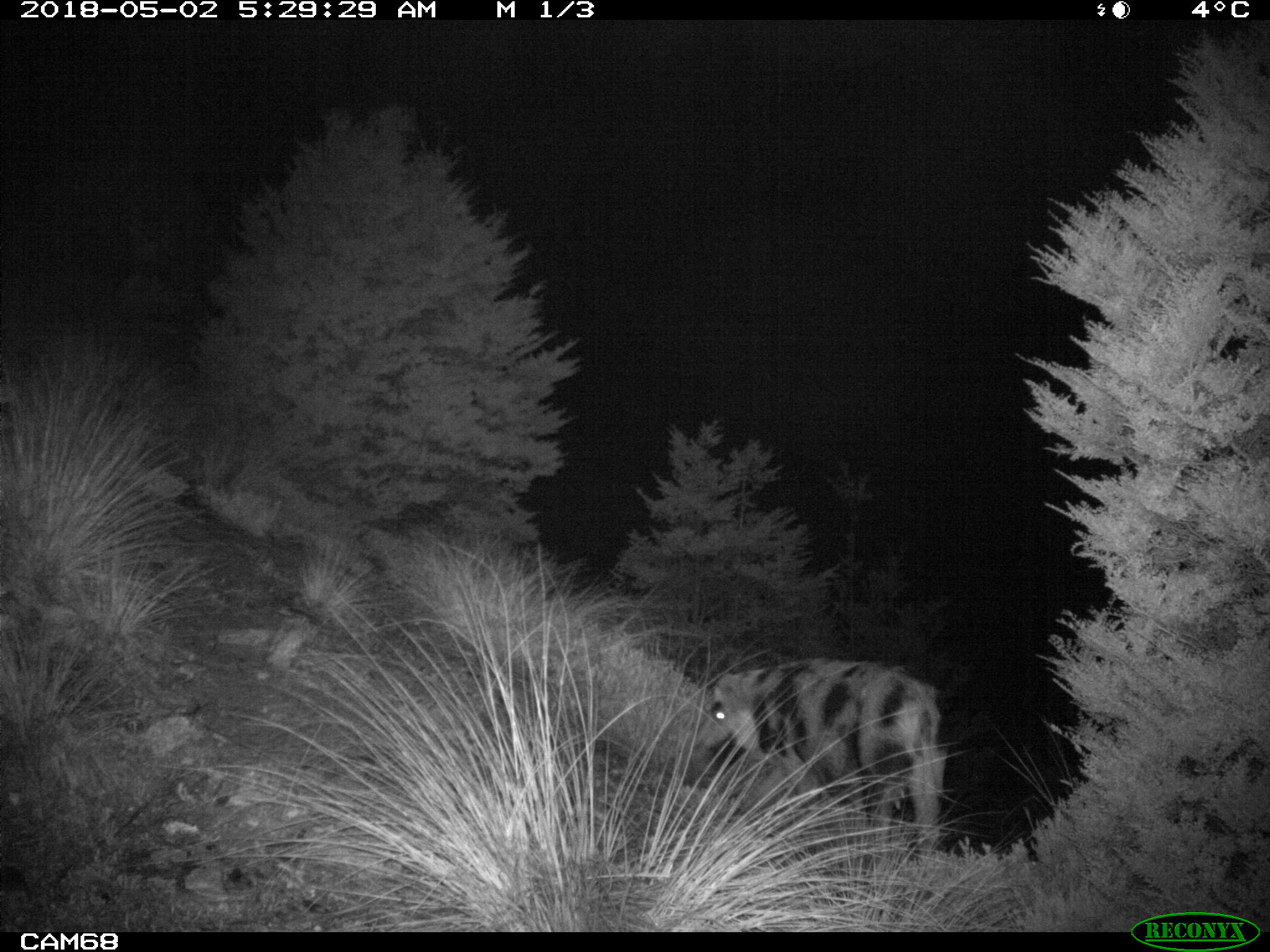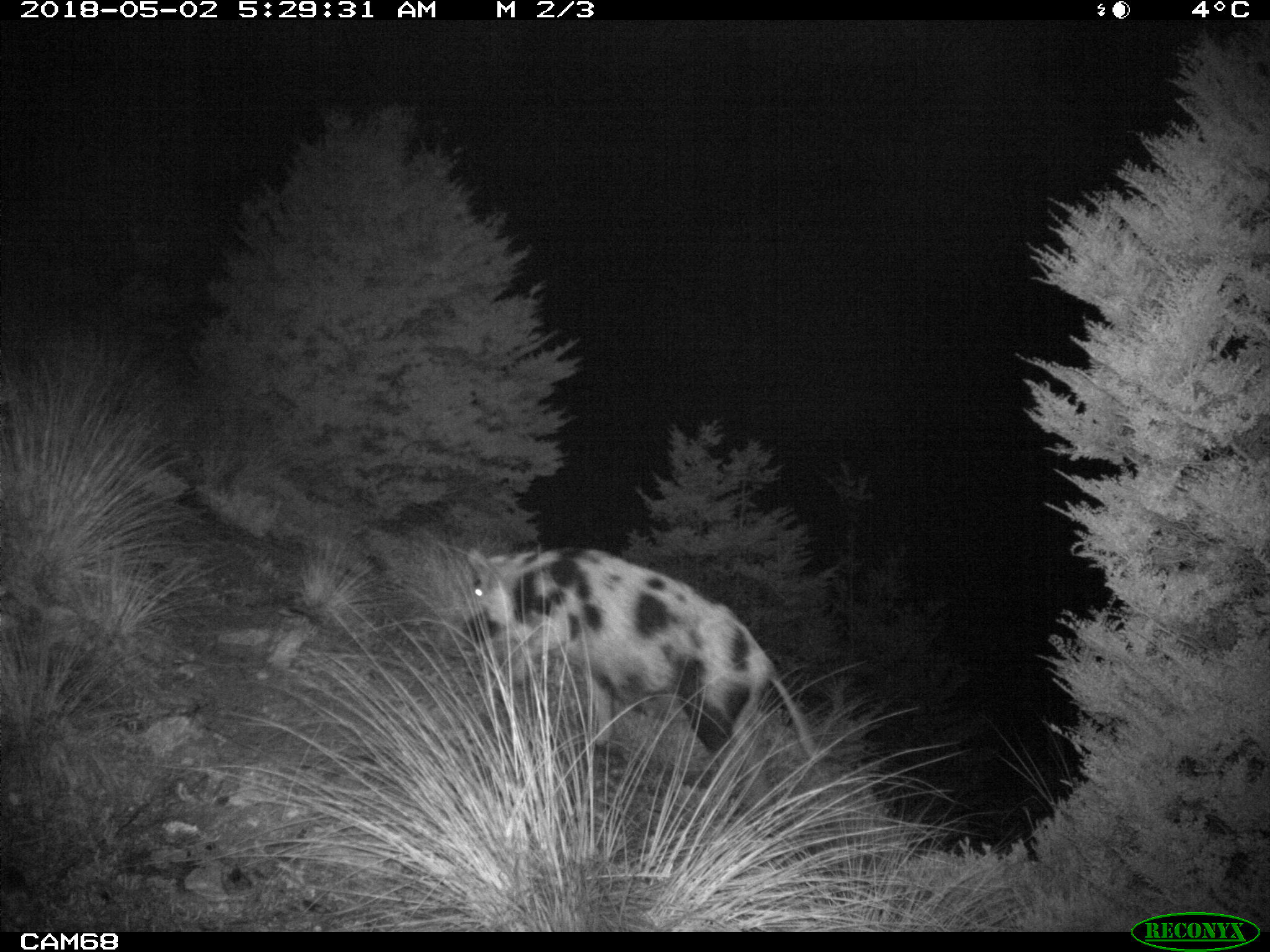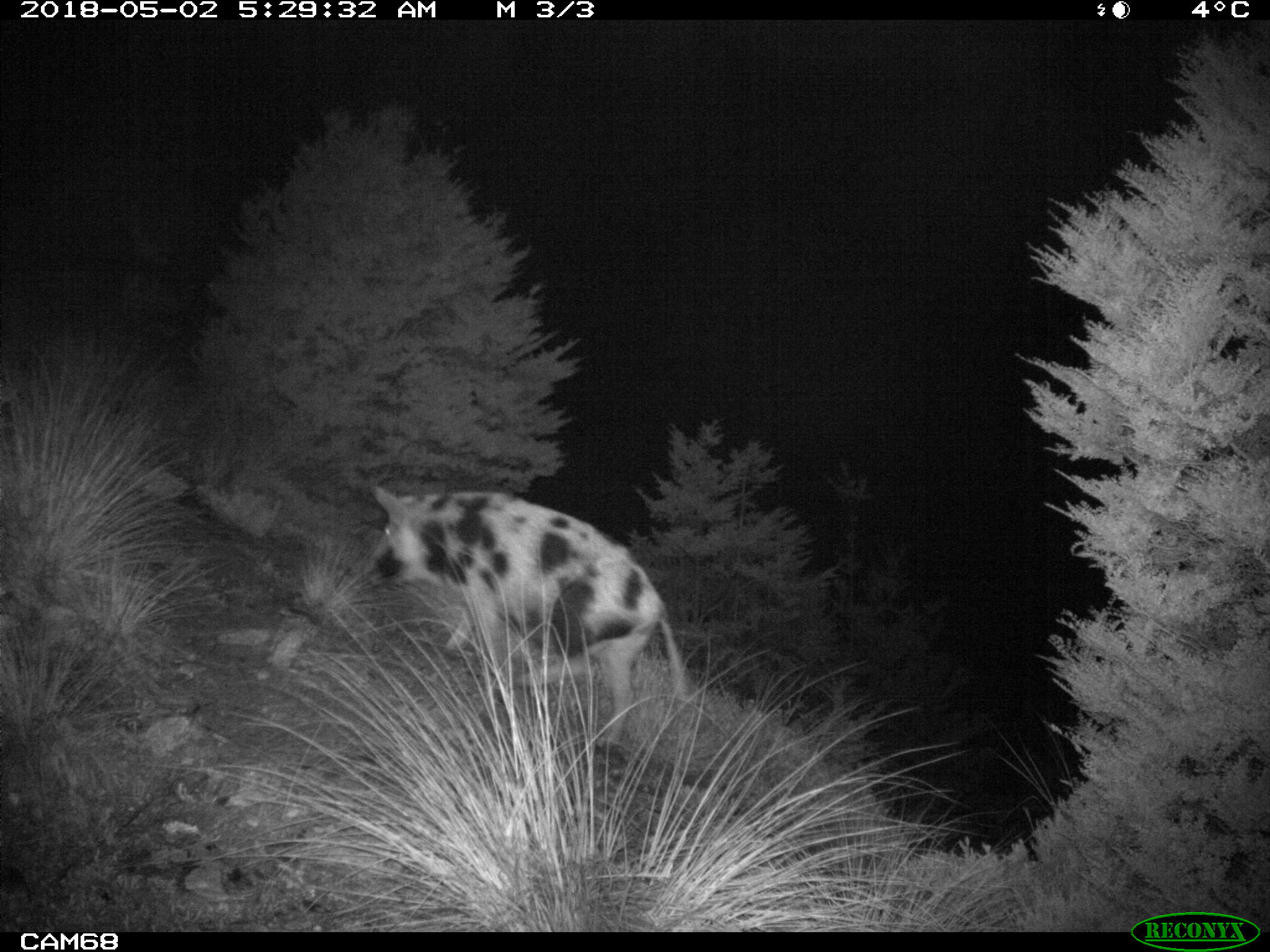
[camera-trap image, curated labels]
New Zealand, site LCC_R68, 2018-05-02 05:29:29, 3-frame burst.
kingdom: Animalia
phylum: Chordata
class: Mammalia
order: Artiodactyla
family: Suidae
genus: Sus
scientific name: Sus scrofa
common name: pig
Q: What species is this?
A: Pig (Sus scrofa).